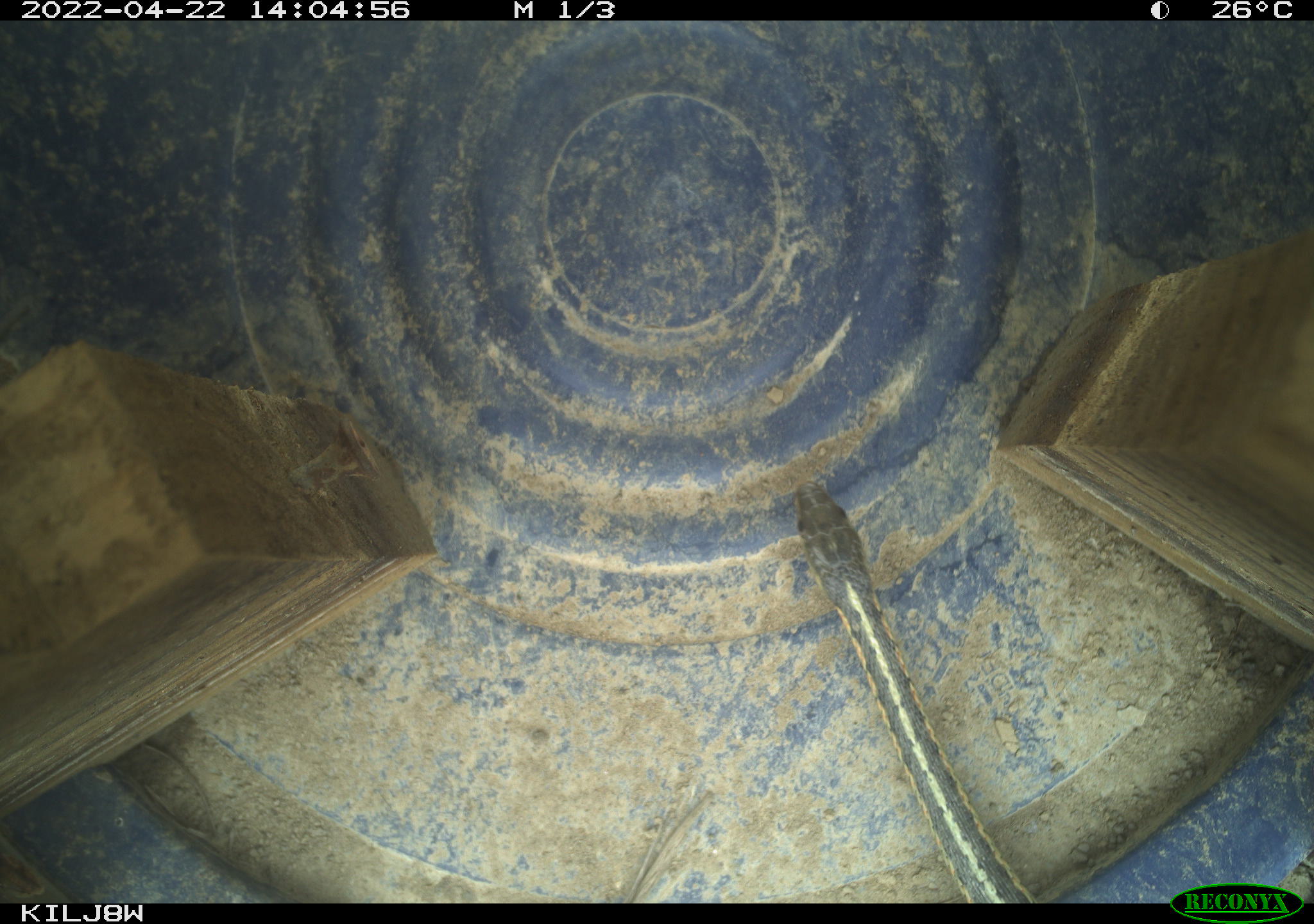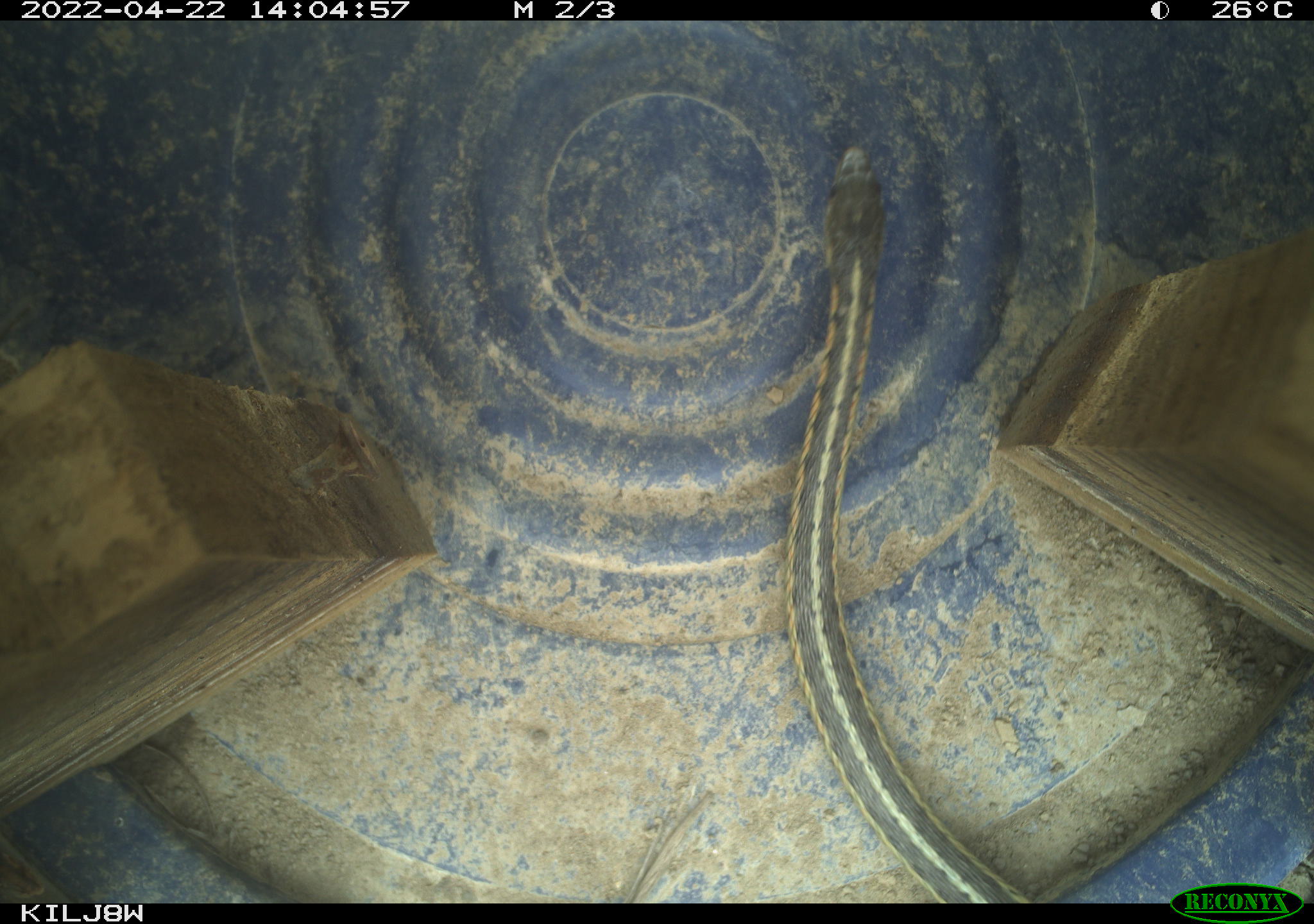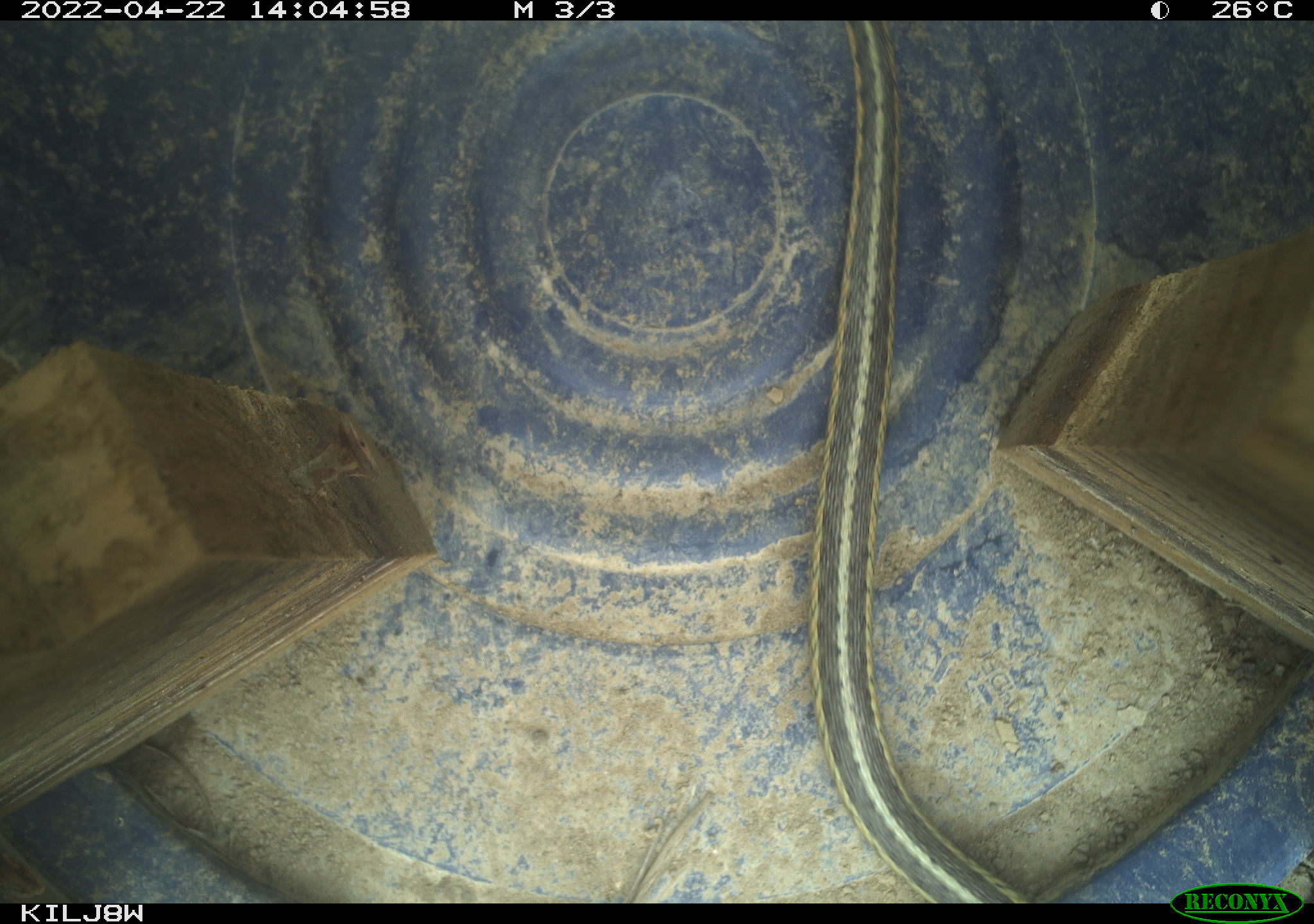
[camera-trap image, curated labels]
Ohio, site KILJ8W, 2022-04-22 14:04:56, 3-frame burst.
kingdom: Animalia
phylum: Chordata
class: Reptilia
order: Squamata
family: Colubridae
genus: Thamnophis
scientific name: Thamnophis sirtalis sirtalis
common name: eastern gartersnake